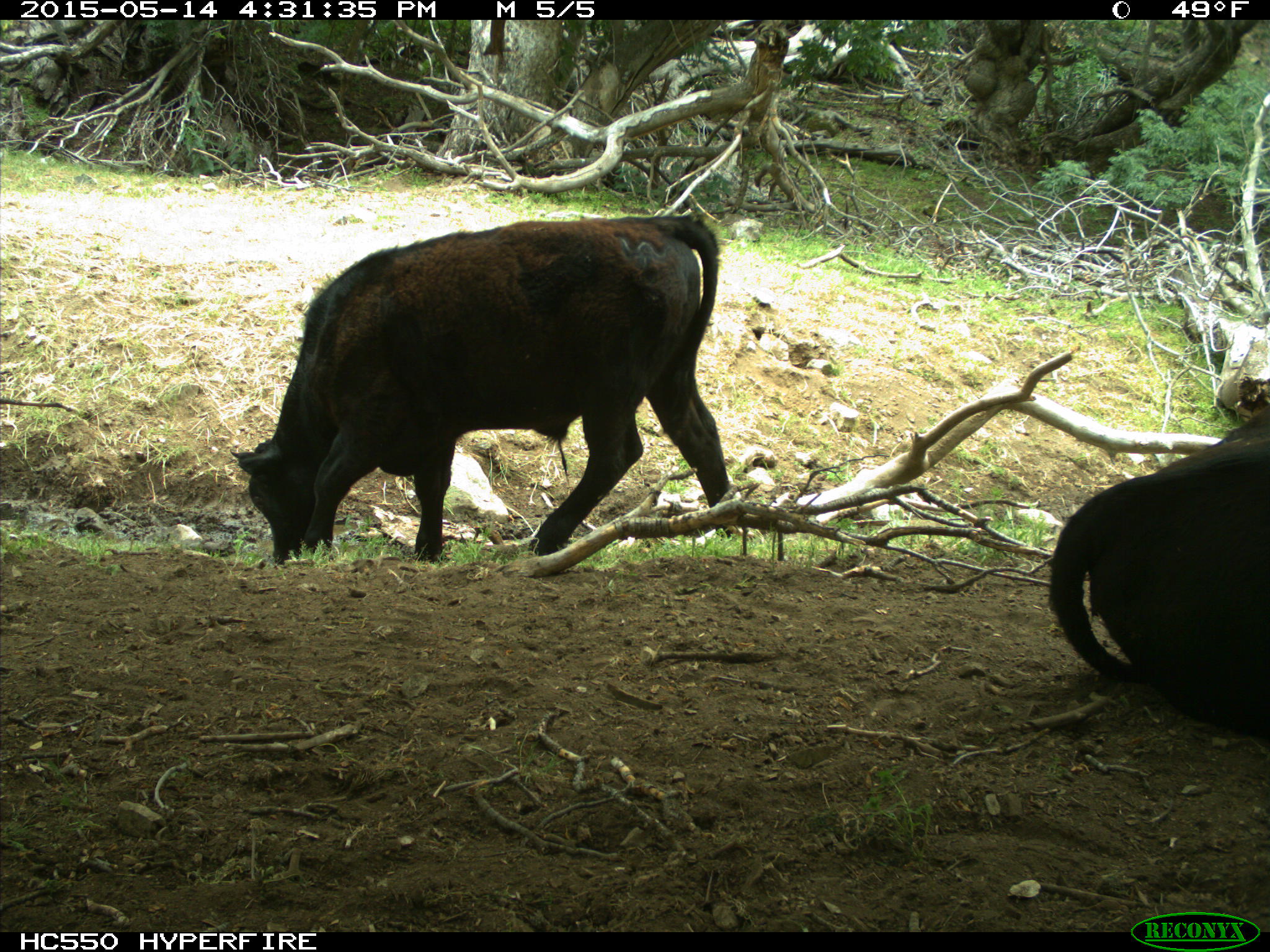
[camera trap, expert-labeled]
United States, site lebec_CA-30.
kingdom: Animalia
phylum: Chordata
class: Mammalia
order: Artiodactyla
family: Bovidae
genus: Bos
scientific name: Bos taurus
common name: domestic cow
Bos taurus (domestic cow).